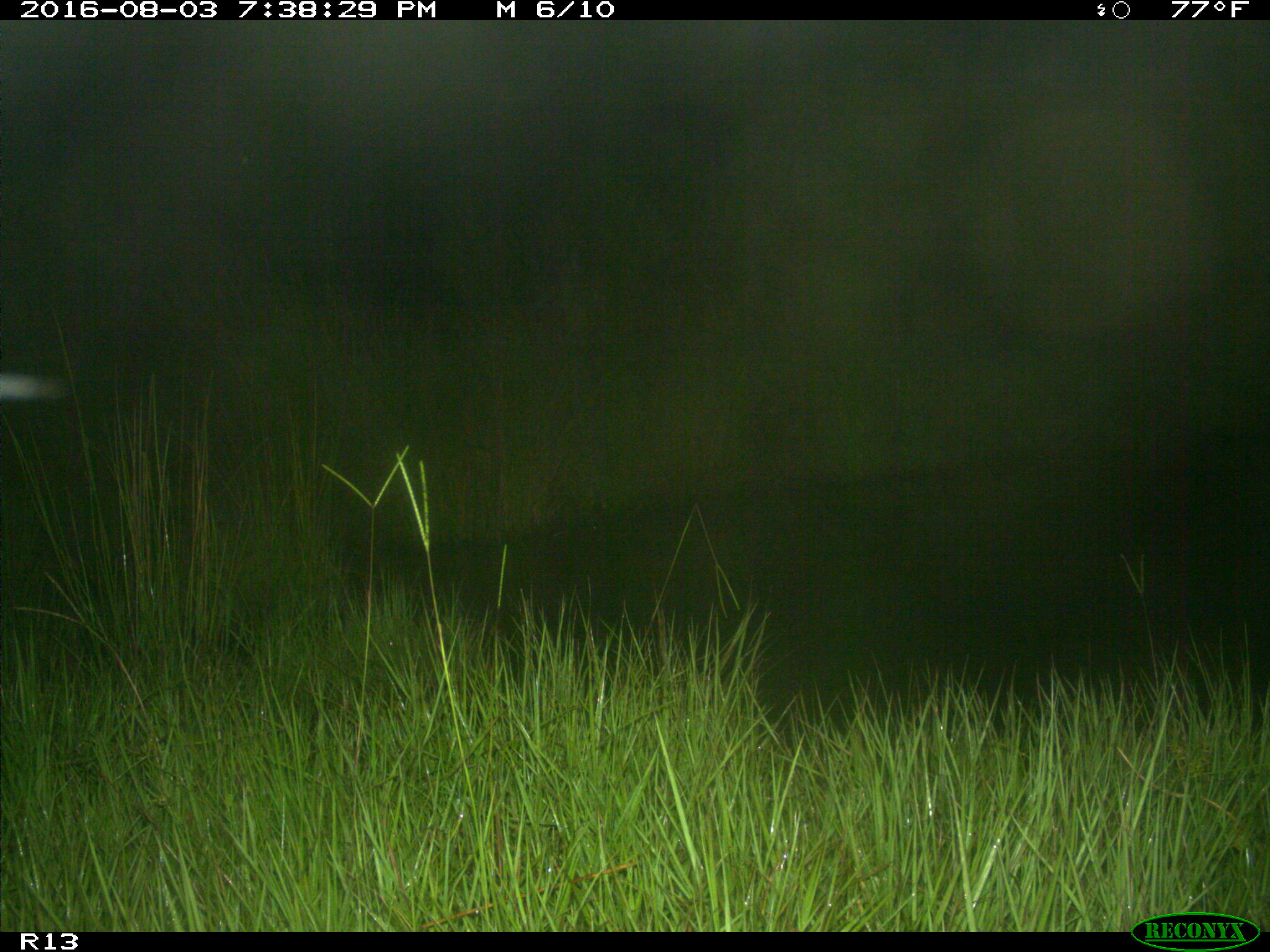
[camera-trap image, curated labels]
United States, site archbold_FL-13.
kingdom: Animalia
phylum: Chordata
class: Mammalia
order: Artiodactyla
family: Bovidae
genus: Bos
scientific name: Bos taurus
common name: domestic cow